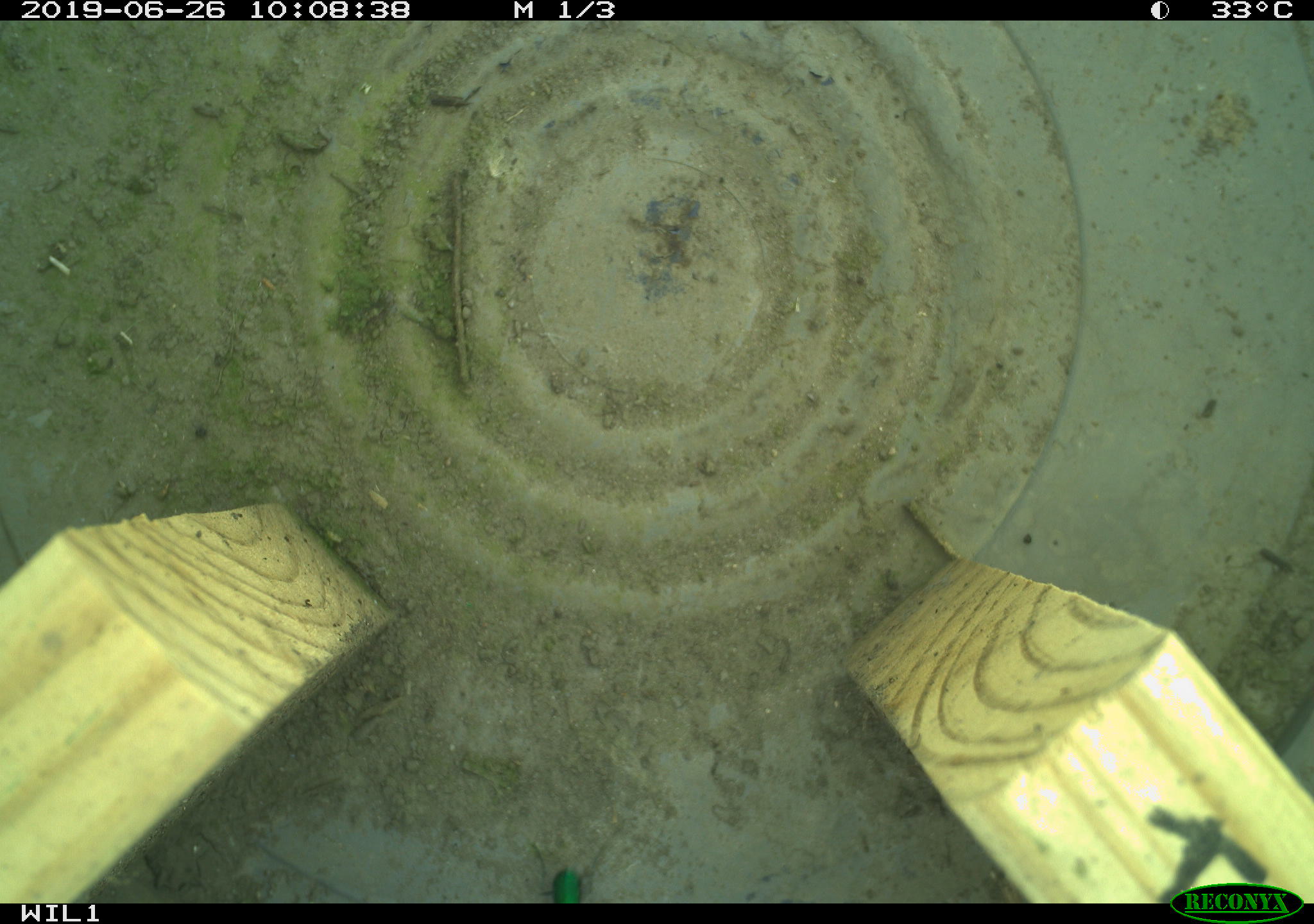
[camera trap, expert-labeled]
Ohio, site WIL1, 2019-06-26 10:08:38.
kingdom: Animalia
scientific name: Animalia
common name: animal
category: invertebrate